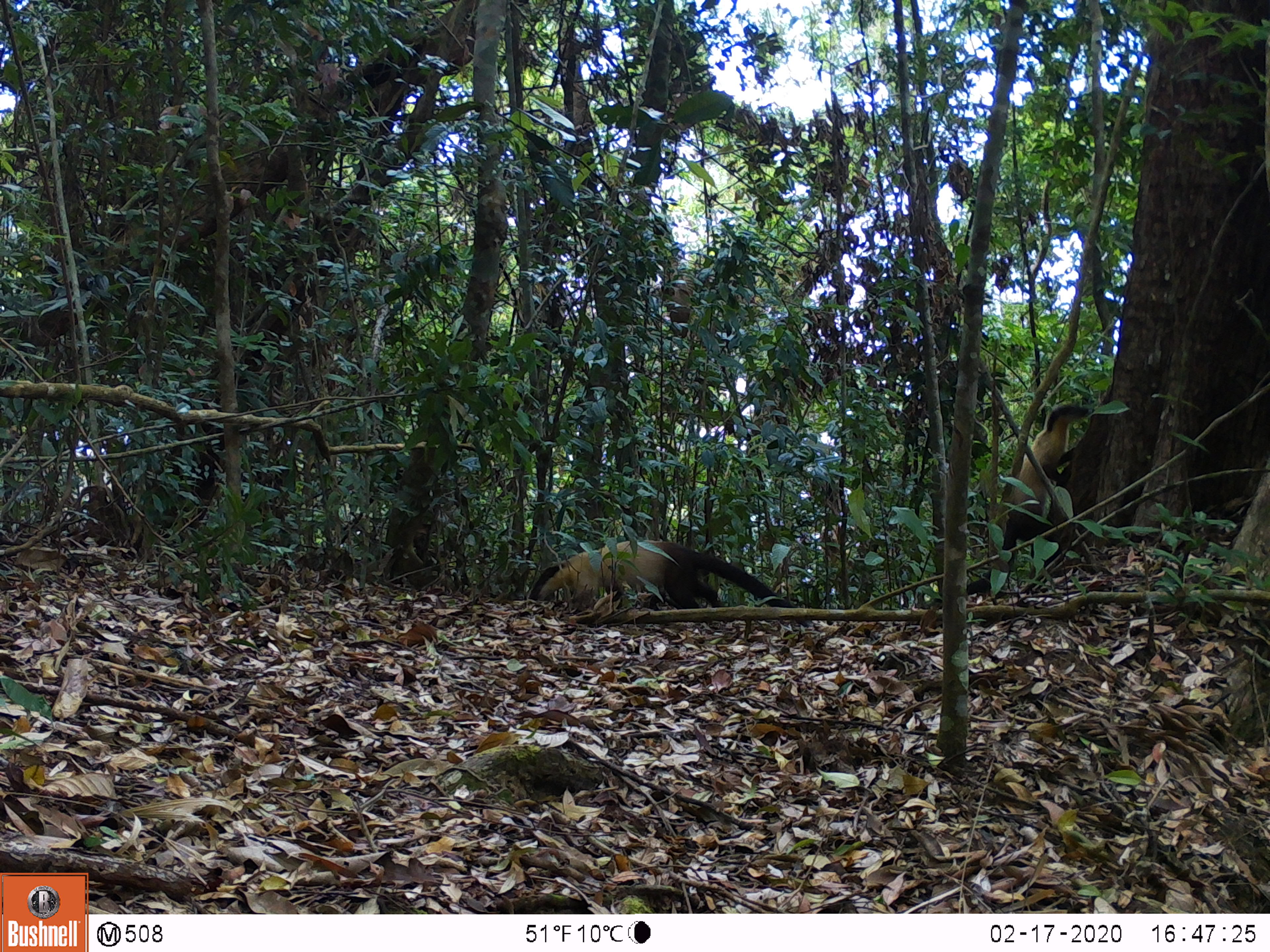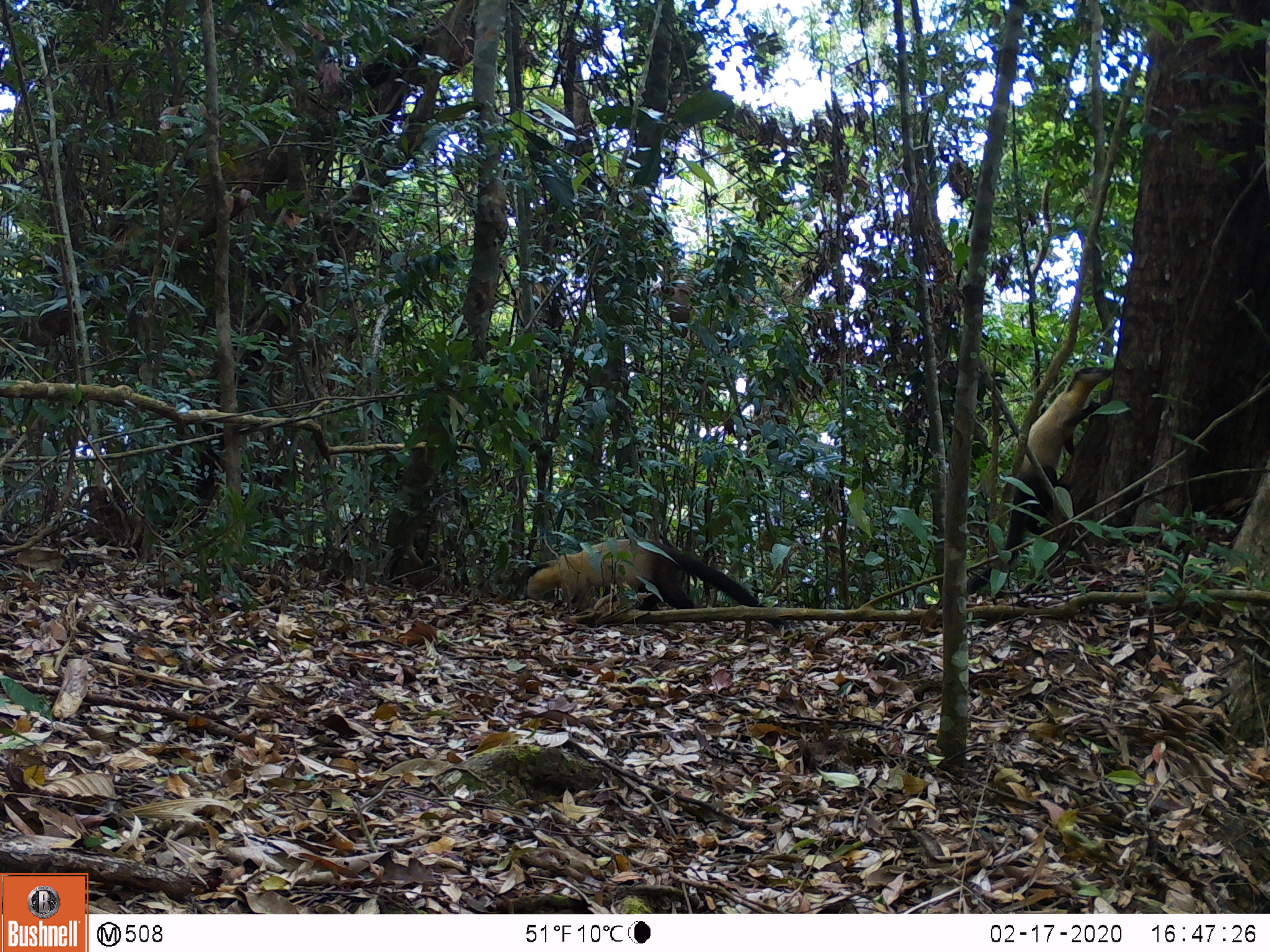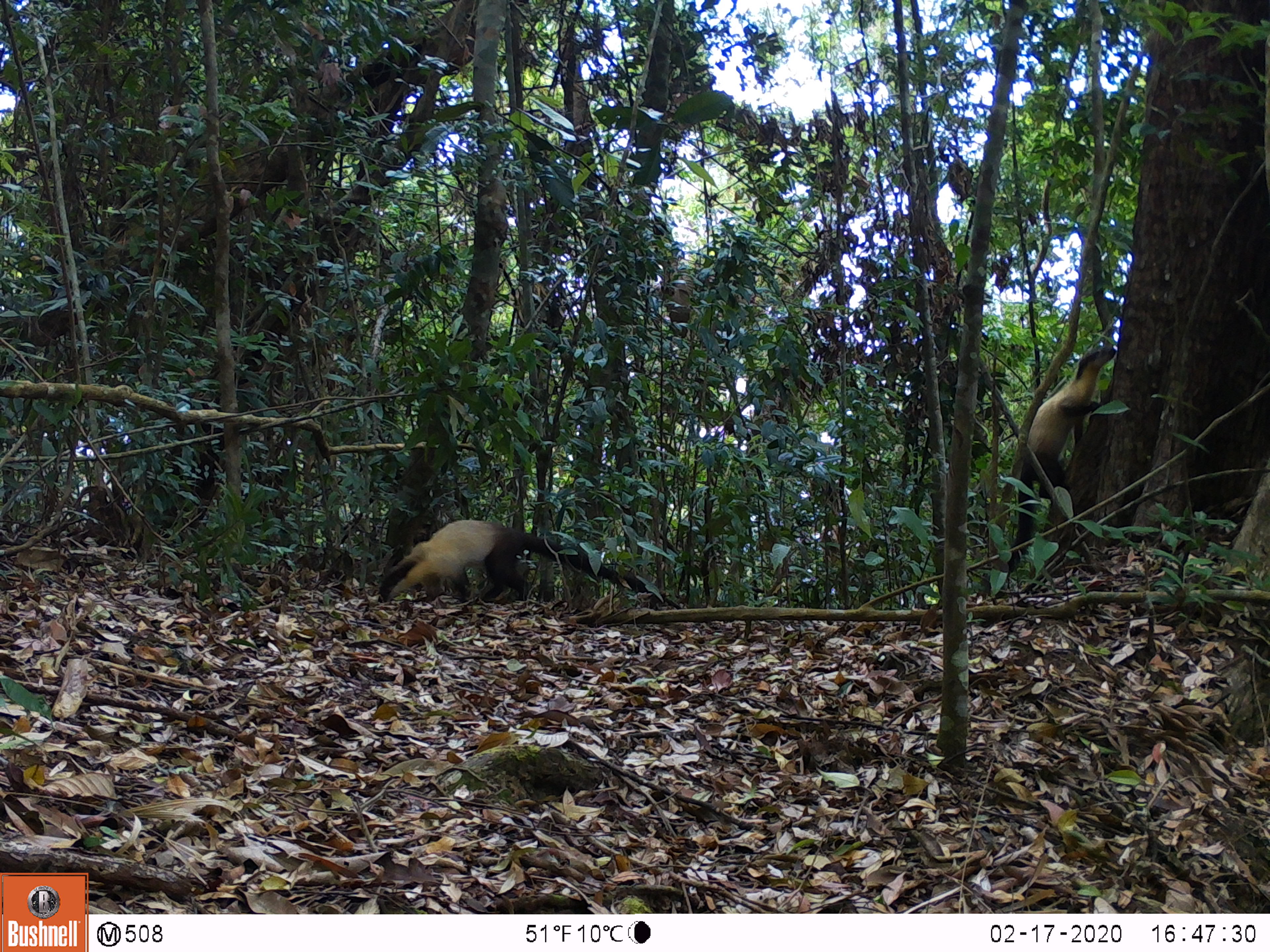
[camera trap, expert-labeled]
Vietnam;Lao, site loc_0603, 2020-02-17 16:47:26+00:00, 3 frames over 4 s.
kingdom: Animalia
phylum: Chordata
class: Mammalia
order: Carnivora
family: Mustelidae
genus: Martes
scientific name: Martes flavigula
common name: yellow-throated marten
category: yellow throated marten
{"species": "yellow throated marten (yellow-throated marten) (Martes flavigula)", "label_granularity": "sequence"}